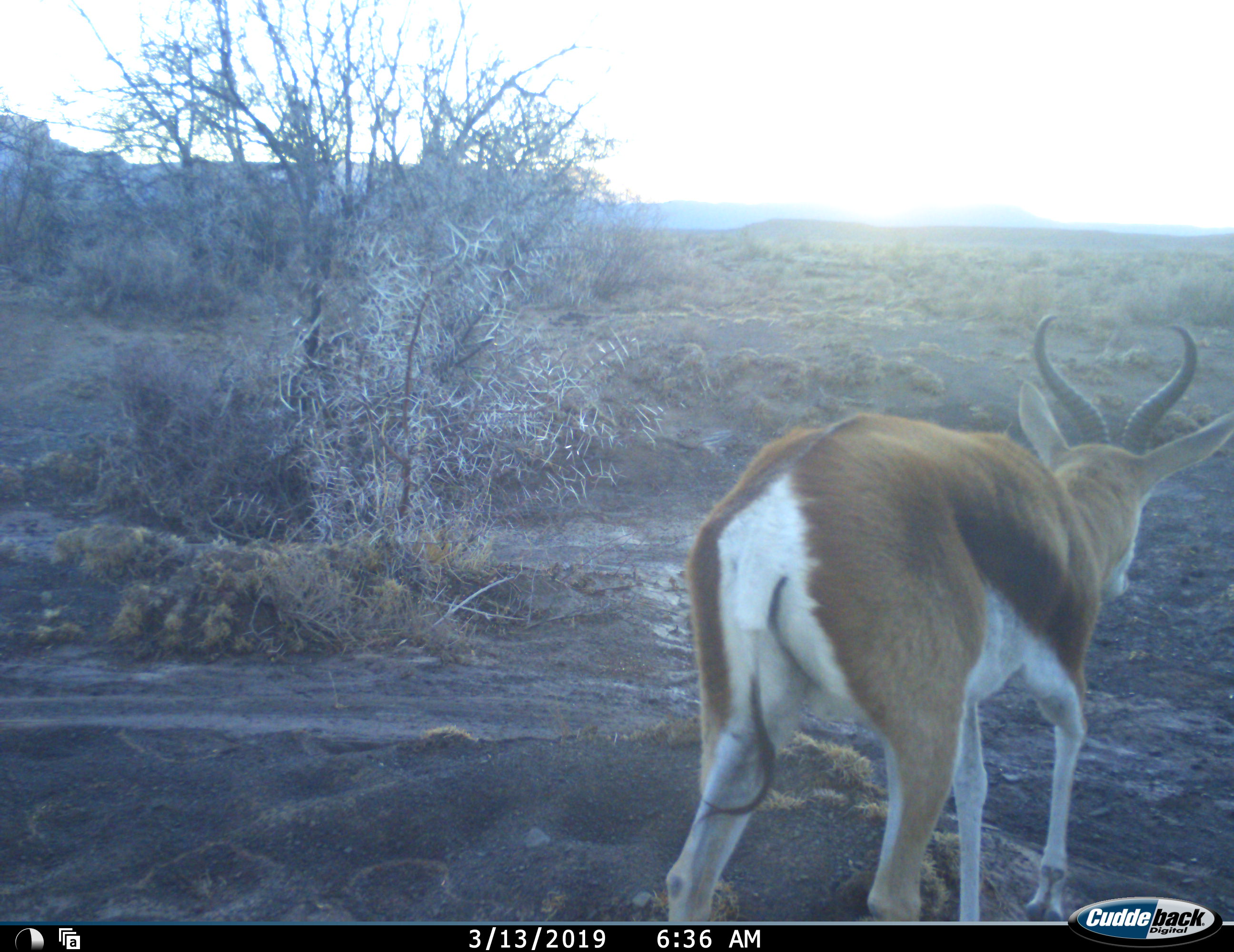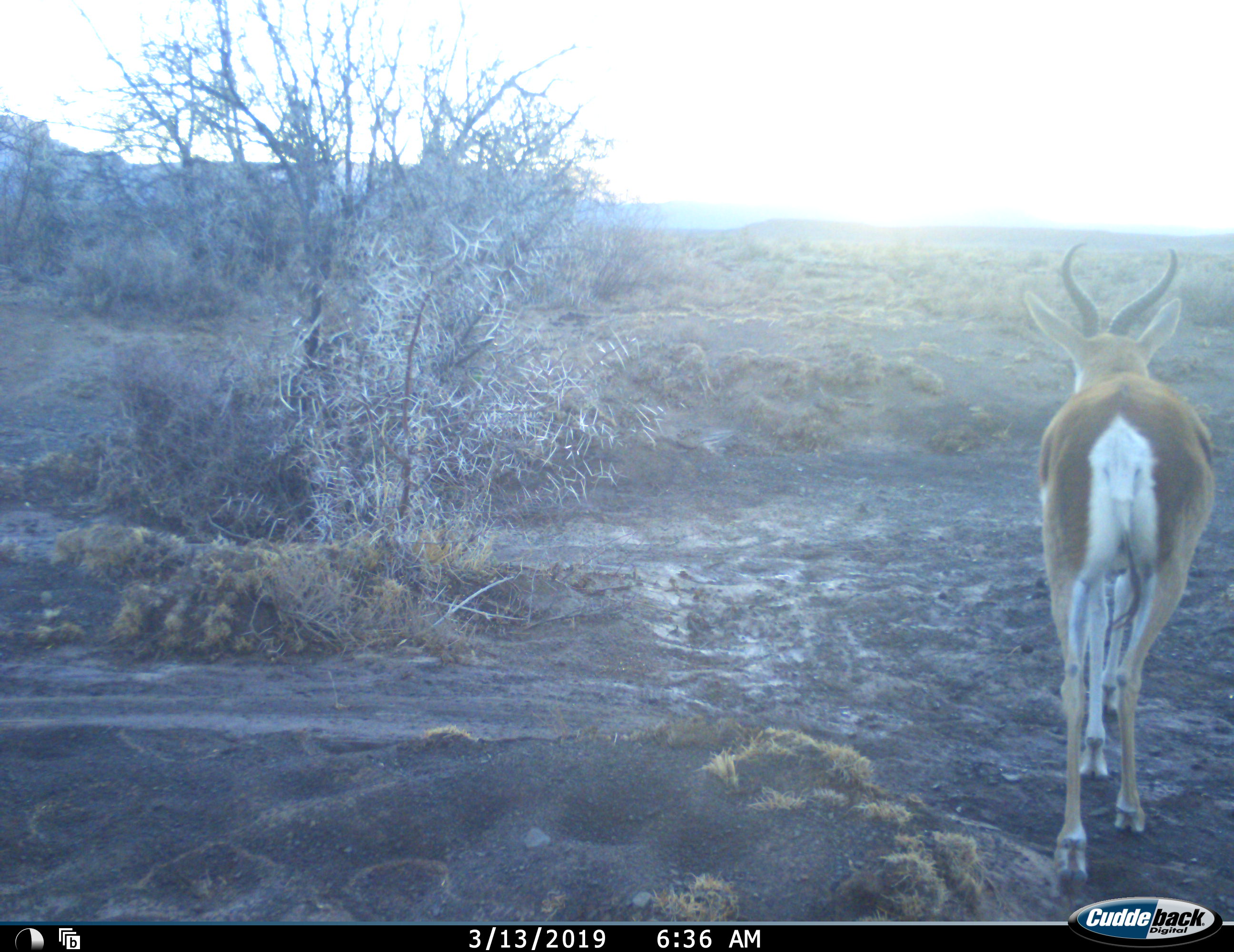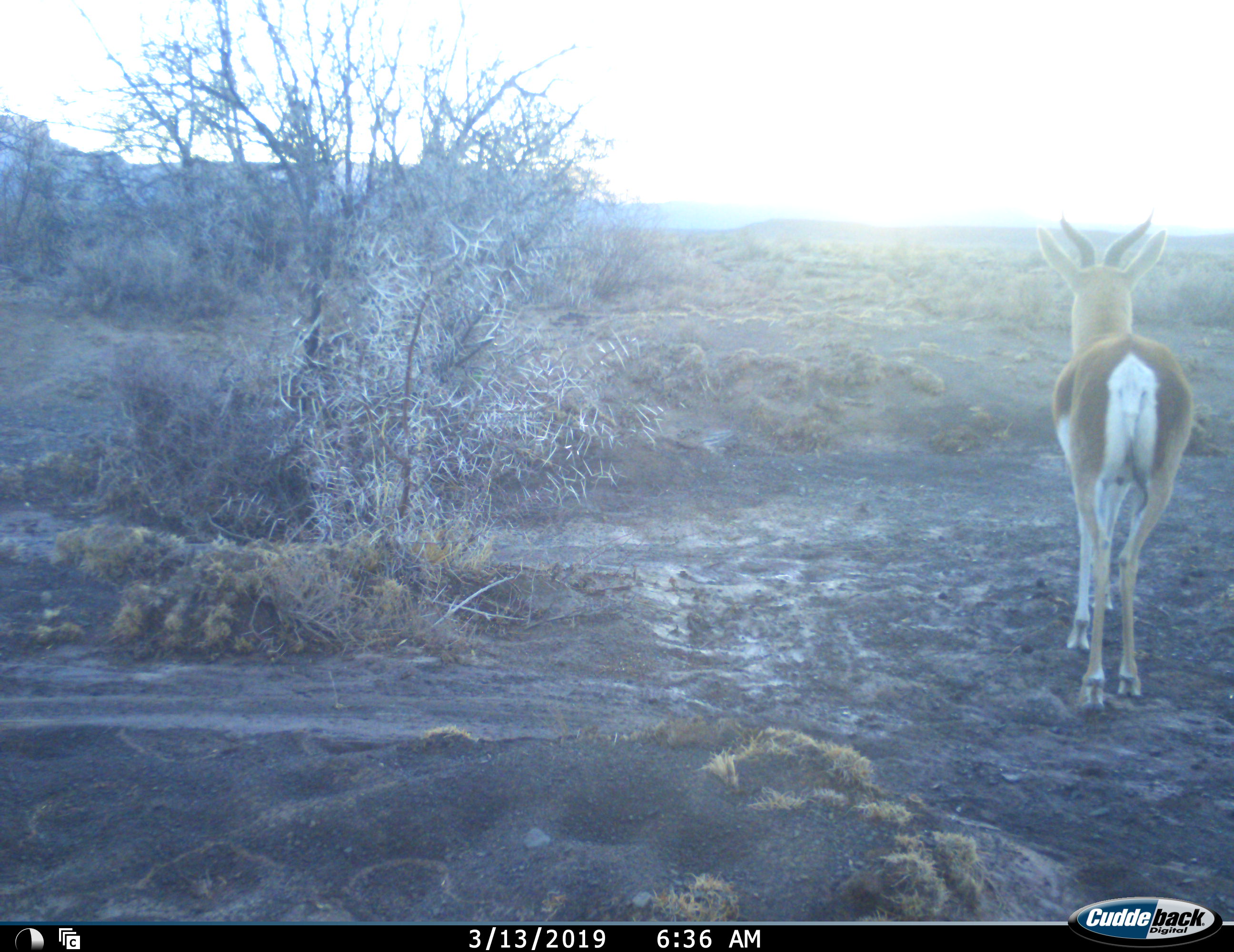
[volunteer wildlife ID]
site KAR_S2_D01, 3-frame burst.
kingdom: Animalia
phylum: Chordata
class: Mammalia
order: Artiodactyla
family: Bovidae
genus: Antidorcas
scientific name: Antidorcas marsupialis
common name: springbok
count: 1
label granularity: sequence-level